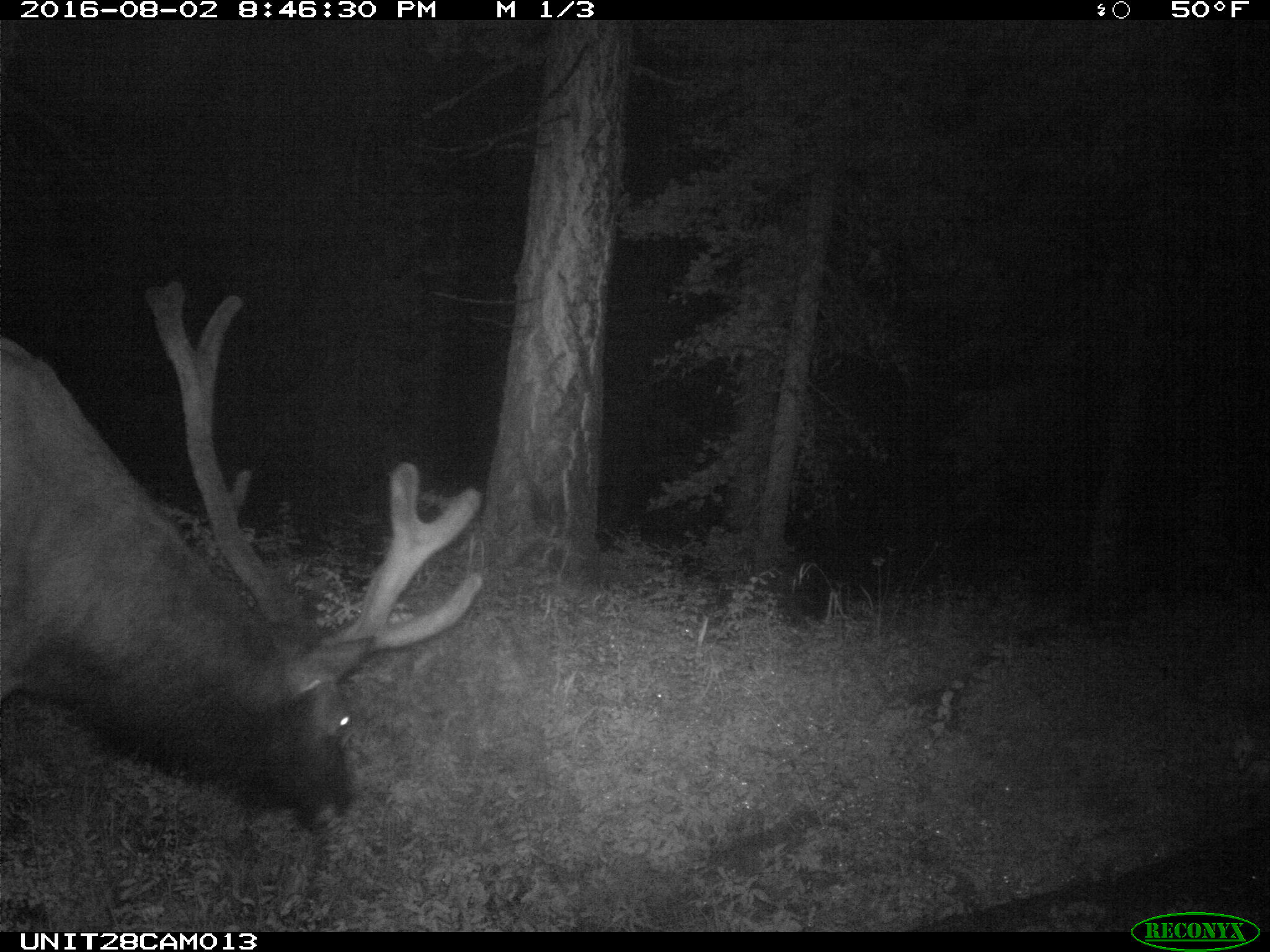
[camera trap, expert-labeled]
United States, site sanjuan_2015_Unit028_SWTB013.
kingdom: Animalia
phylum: Chordata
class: Mammalia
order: Artiodactyla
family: Cervidae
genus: Cervus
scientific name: Cervus elaphus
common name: red deer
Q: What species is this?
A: Cervus elaphus (red deer).